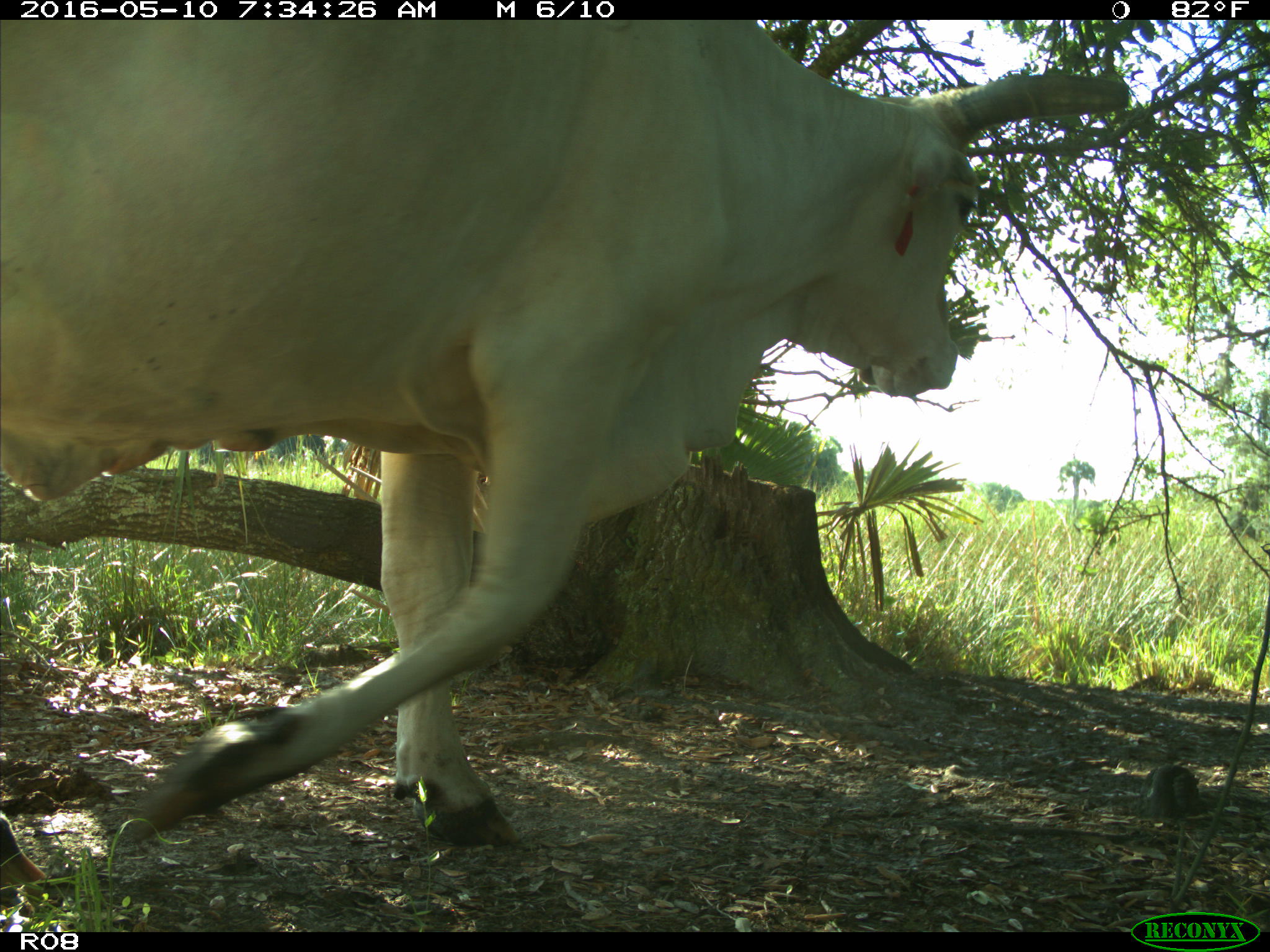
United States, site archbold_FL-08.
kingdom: Animalia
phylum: Chordata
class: Mammalia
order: Artiodactyla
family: Bovidae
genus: Bos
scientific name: Bos taurus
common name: domestic cow